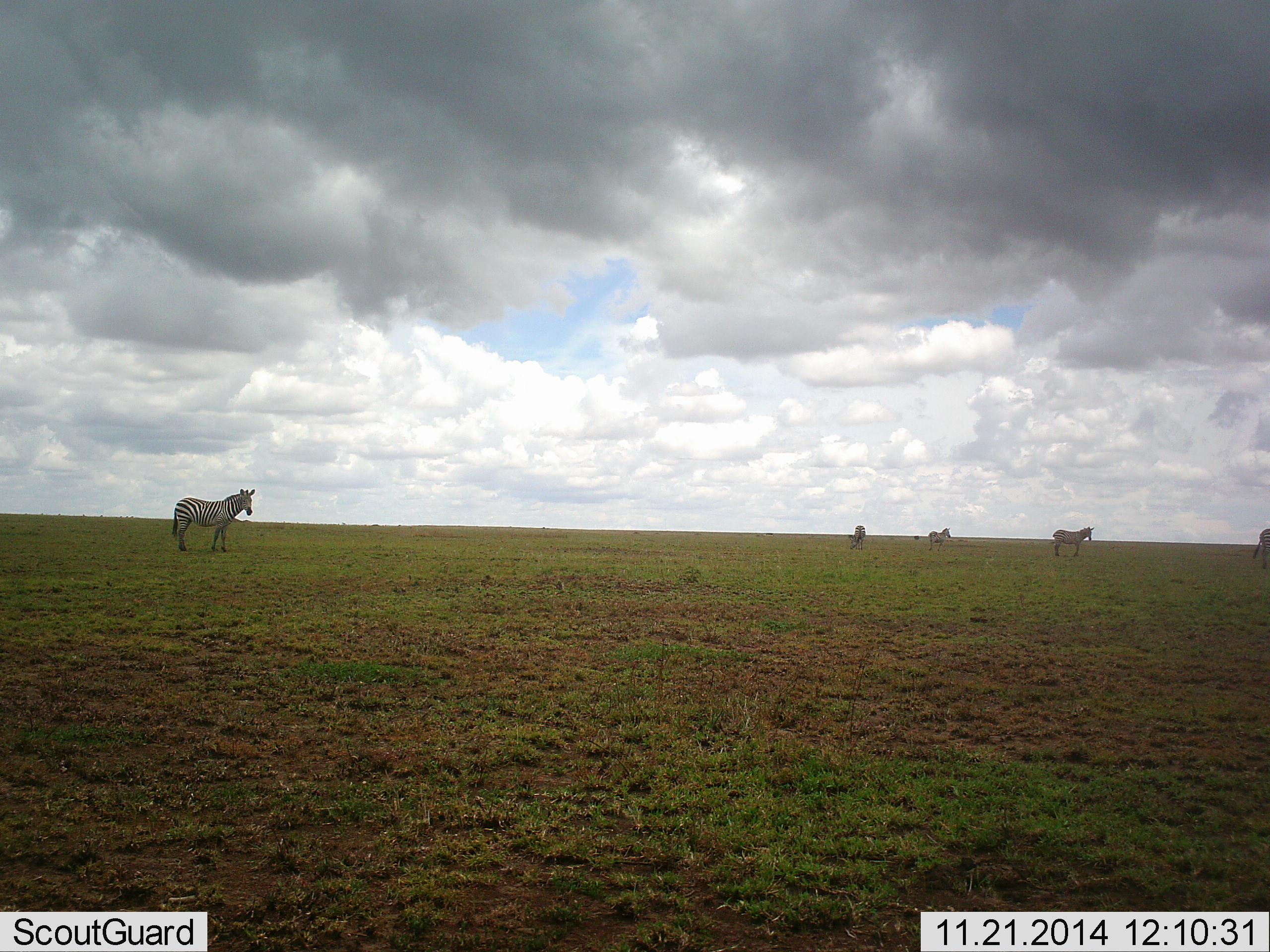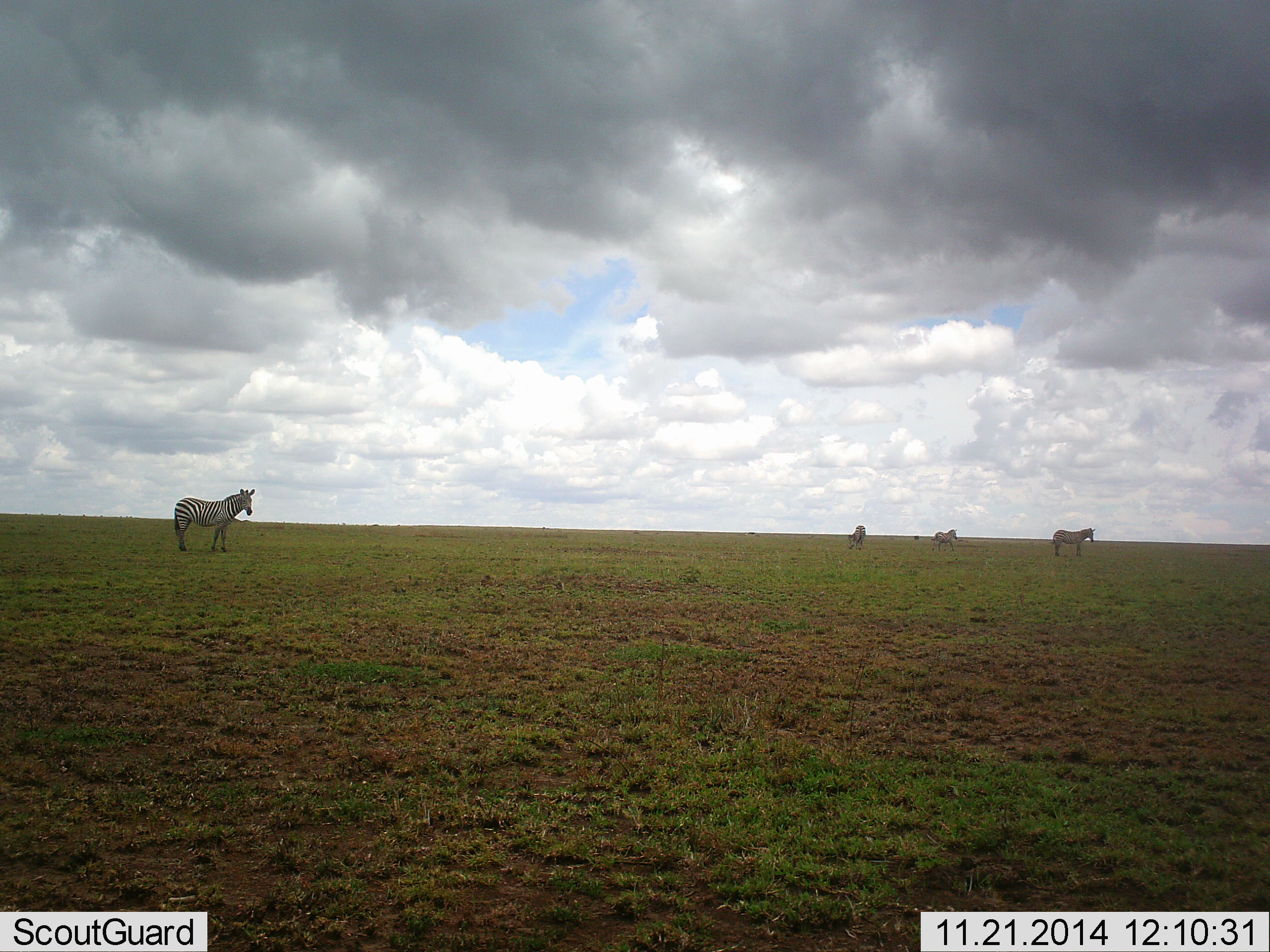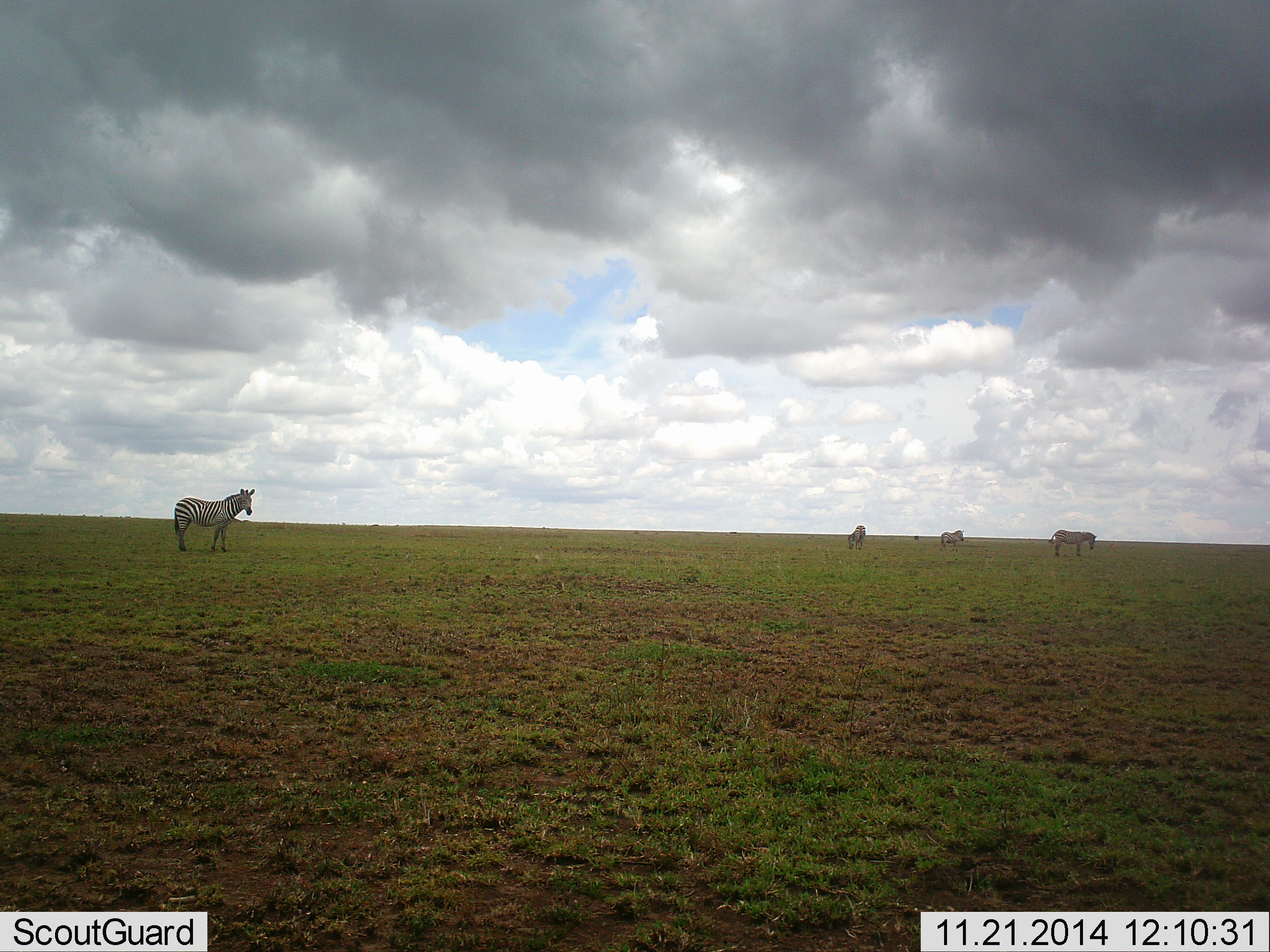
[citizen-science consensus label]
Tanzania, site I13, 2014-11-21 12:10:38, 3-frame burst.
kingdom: Animalia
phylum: Chordata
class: Mammalia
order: Perissodactyla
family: Equidae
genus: Equus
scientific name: Equus quagga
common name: plains zebra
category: zebra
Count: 5.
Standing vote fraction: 80%.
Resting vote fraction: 0%.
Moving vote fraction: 70%.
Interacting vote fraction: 0%.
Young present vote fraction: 0%.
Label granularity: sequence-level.